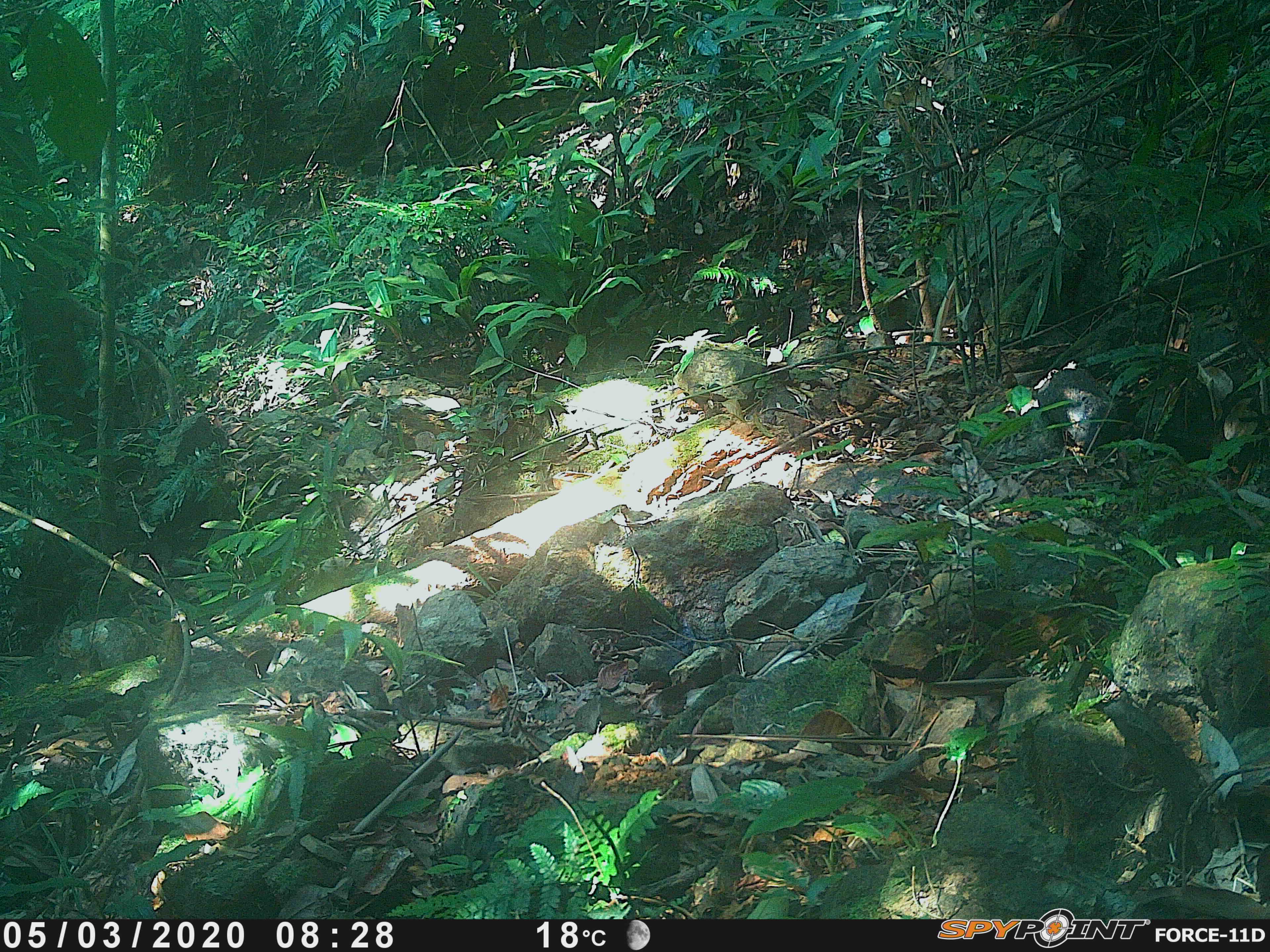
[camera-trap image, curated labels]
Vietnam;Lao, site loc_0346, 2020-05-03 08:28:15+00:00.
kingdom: Animalia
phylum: Chordata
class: Mammalia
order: Primates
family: Cercopithecidae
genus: Macaca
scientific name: Macaca nemestrina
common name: pig-tailed macaque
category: pig tailed macaque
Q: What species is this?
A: Pig tailed macaque (pig-tailed macaque) (Macaca nemestrina).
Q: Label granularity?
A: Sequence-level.